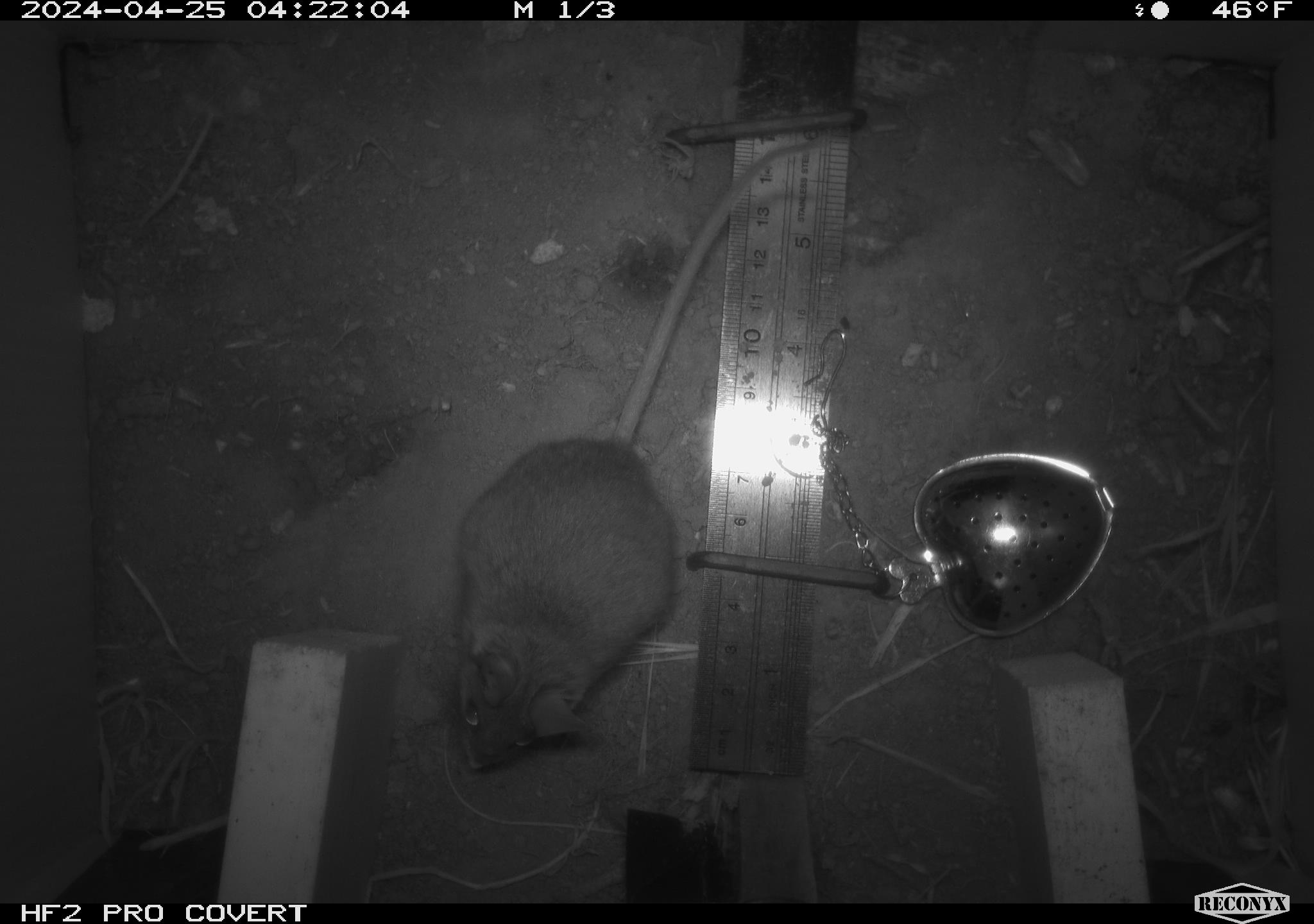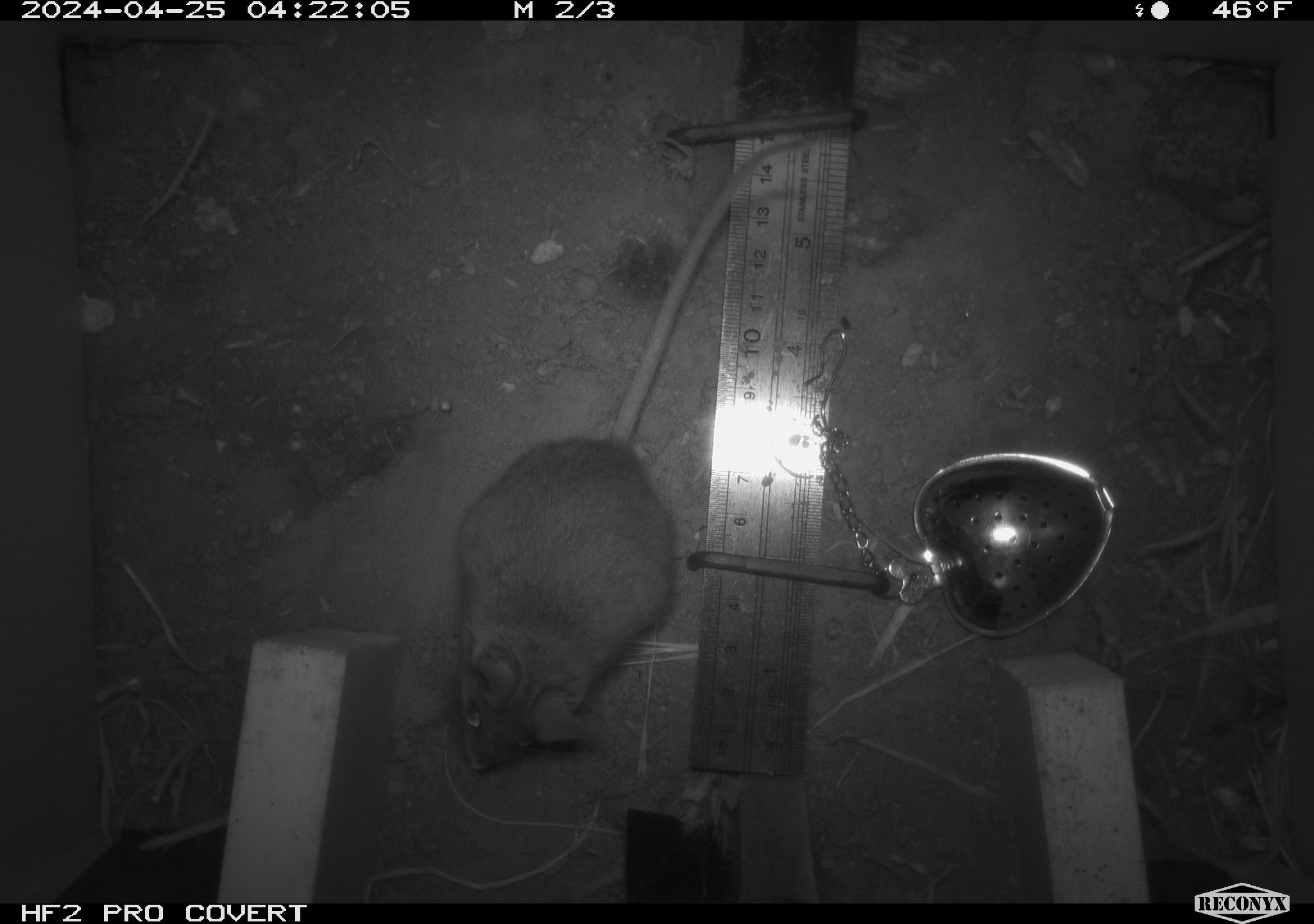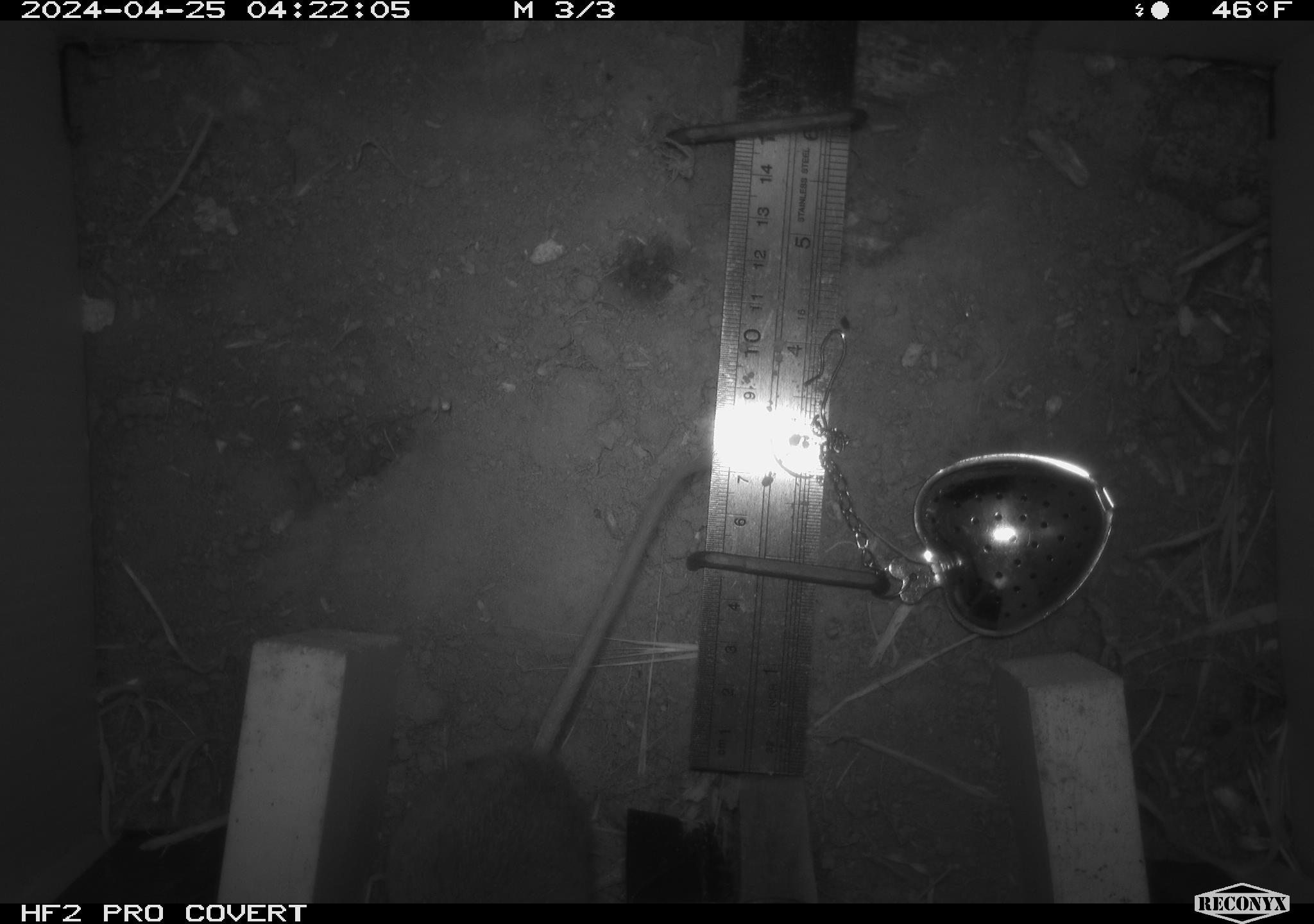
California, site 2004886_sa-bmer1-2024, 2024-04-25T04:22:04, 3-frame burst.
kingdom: Animalia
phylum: Chordata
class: Mammalia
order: Rodentia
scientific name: Rodentia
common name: mouse species